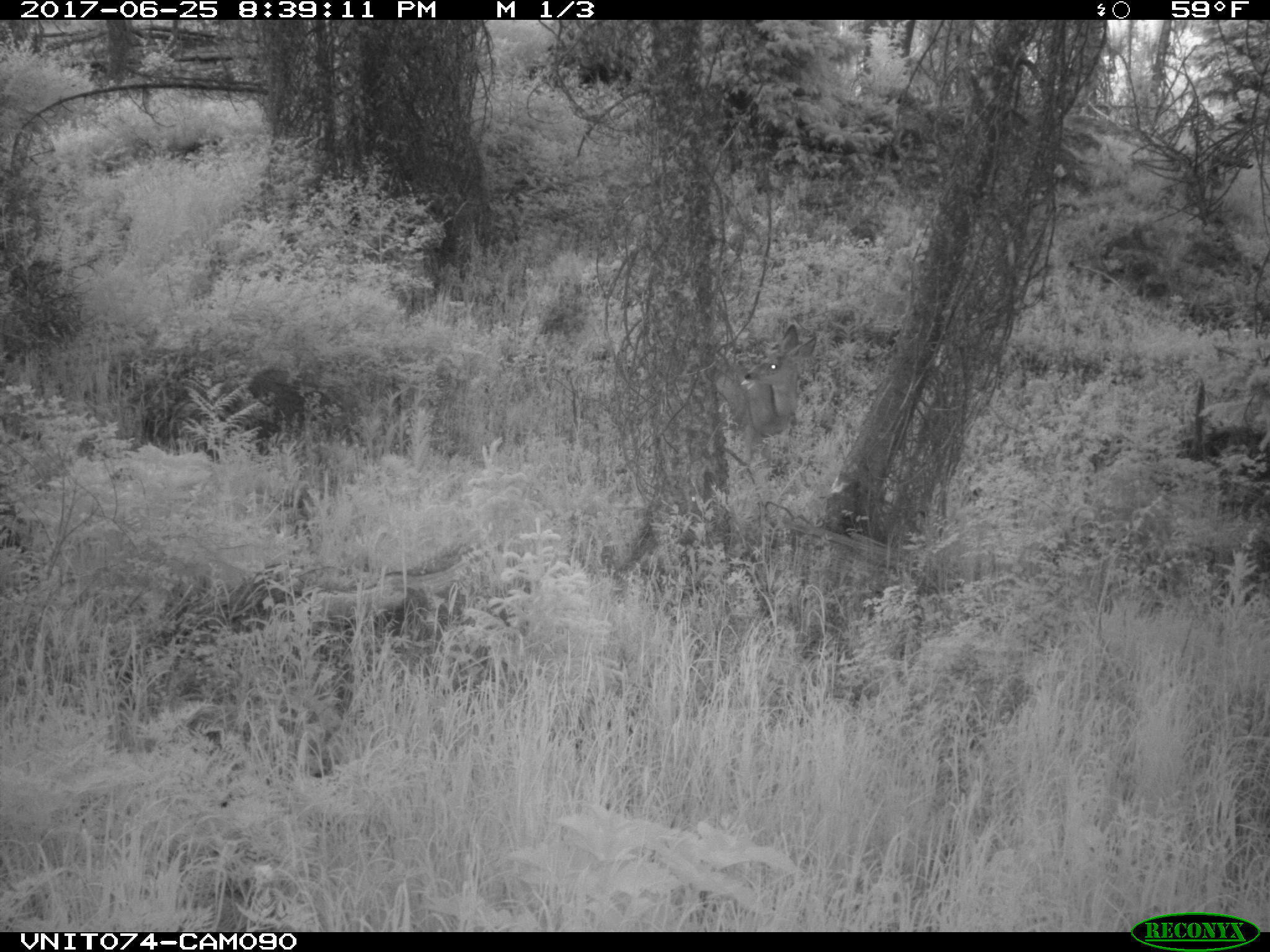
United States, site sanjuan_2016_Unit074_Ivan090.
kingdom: Animalia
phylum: Chordata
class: Mammalia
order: Artiodactyla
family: Cervidae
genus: Odocoileus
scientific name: Odocoileus hemionus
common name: mule deer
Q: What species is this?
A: Odocoileus hemionus (mule deer).